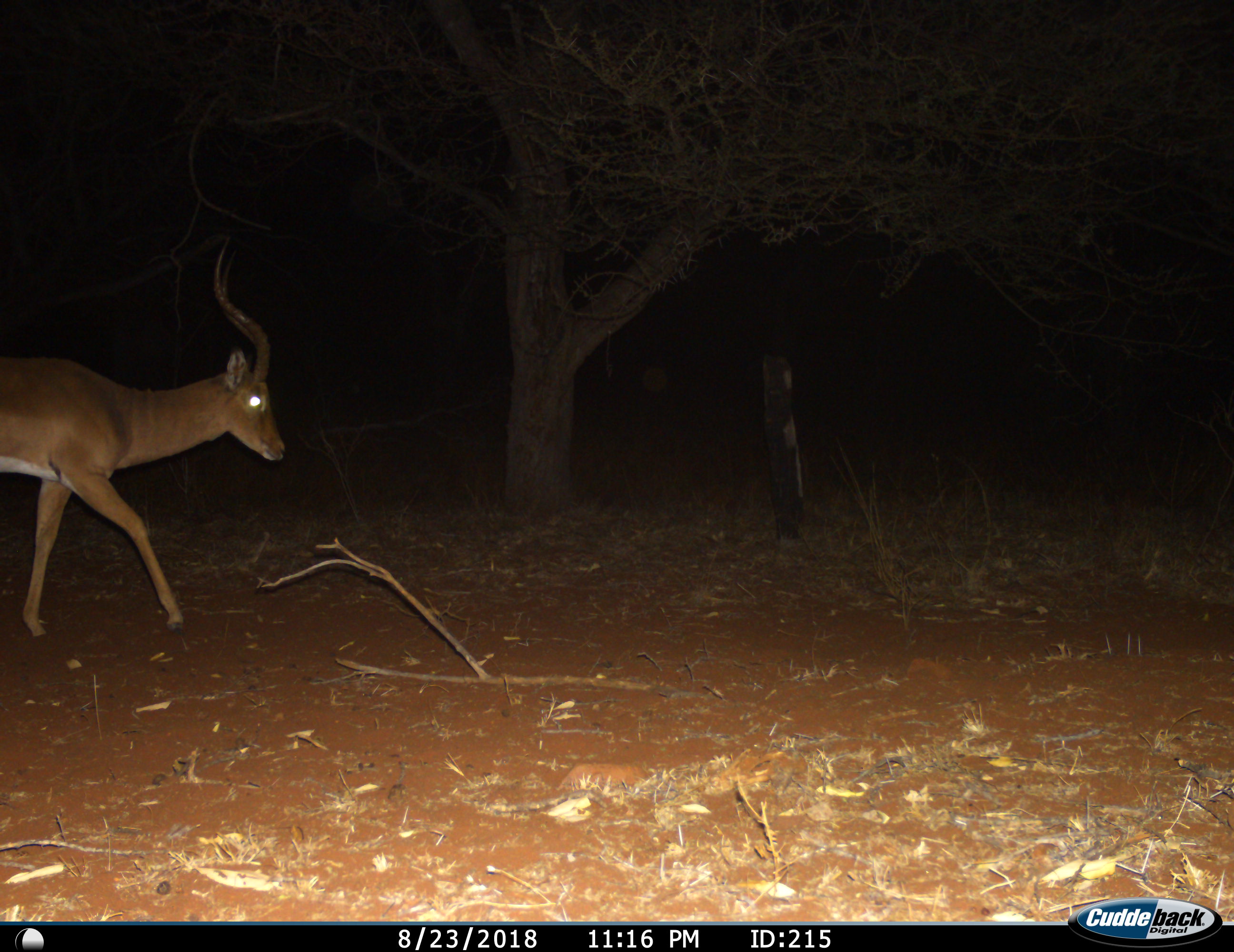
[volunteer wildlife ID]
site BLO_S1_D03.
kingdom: Animalia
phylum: Chordata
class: Mammalia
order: Artiodactyla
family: Bovidae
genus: Aepyceros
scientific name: Aepyceros melampus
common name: impala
Impala (Aepyceros melampus), count 1. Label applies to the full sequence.